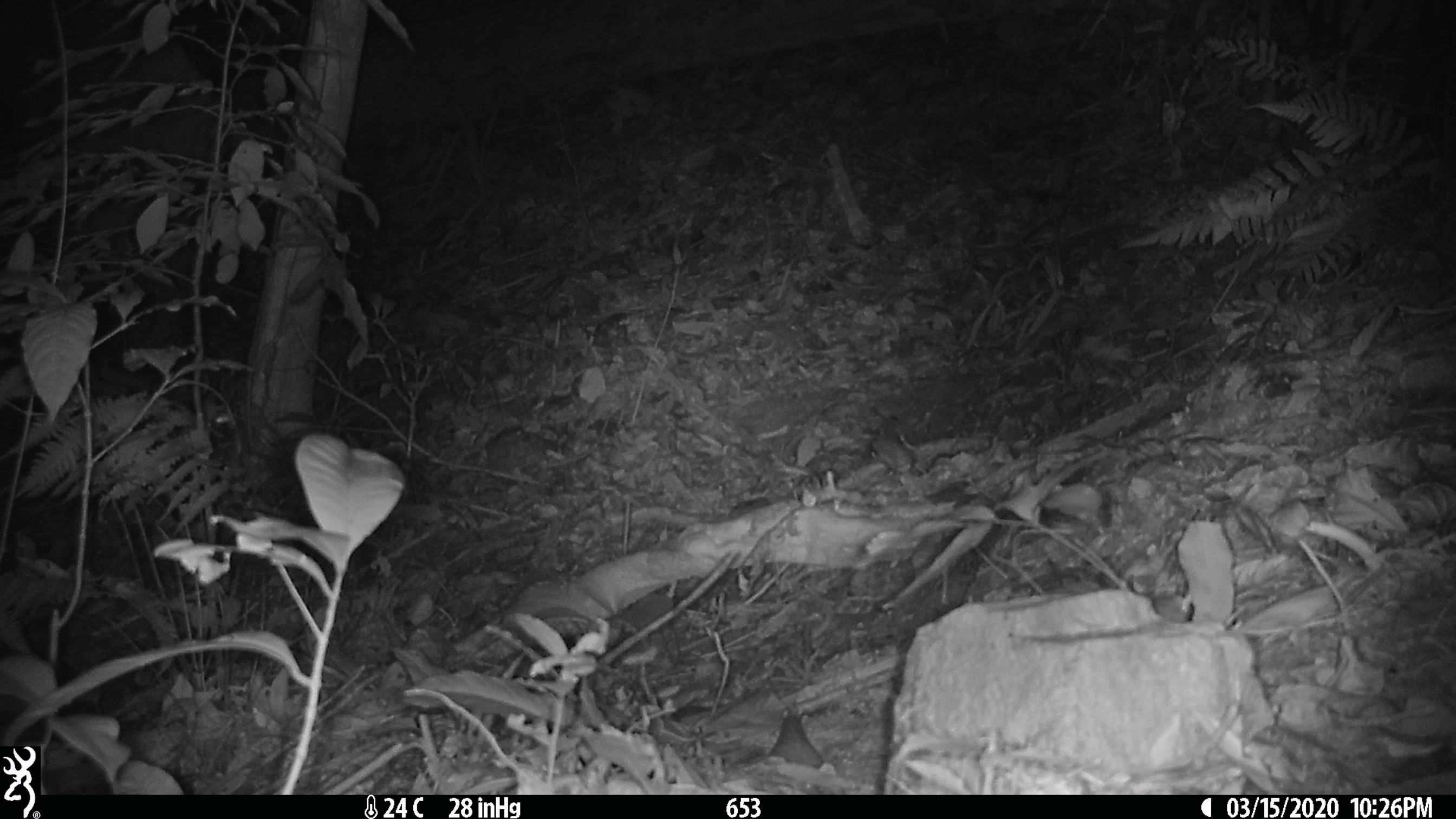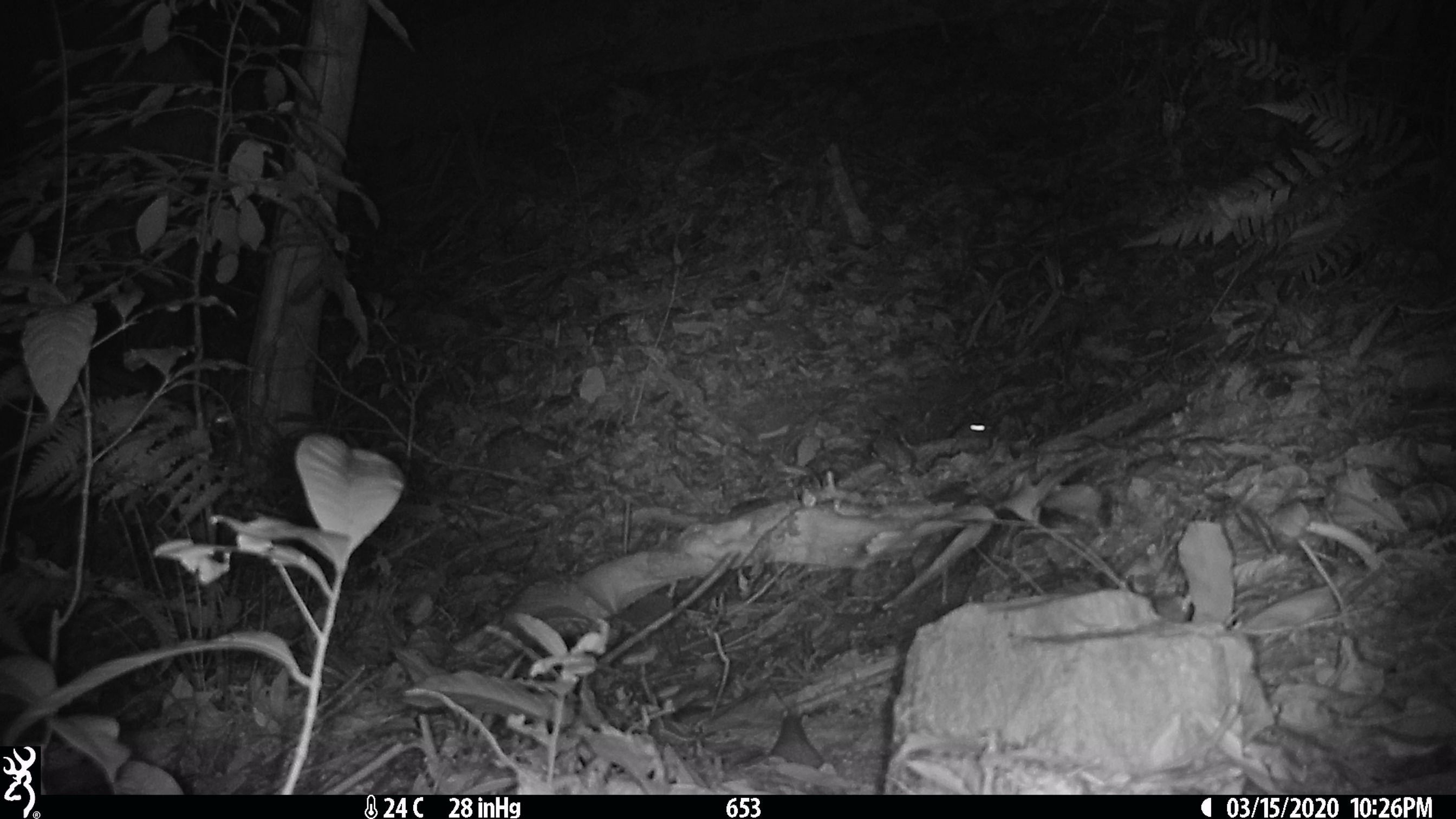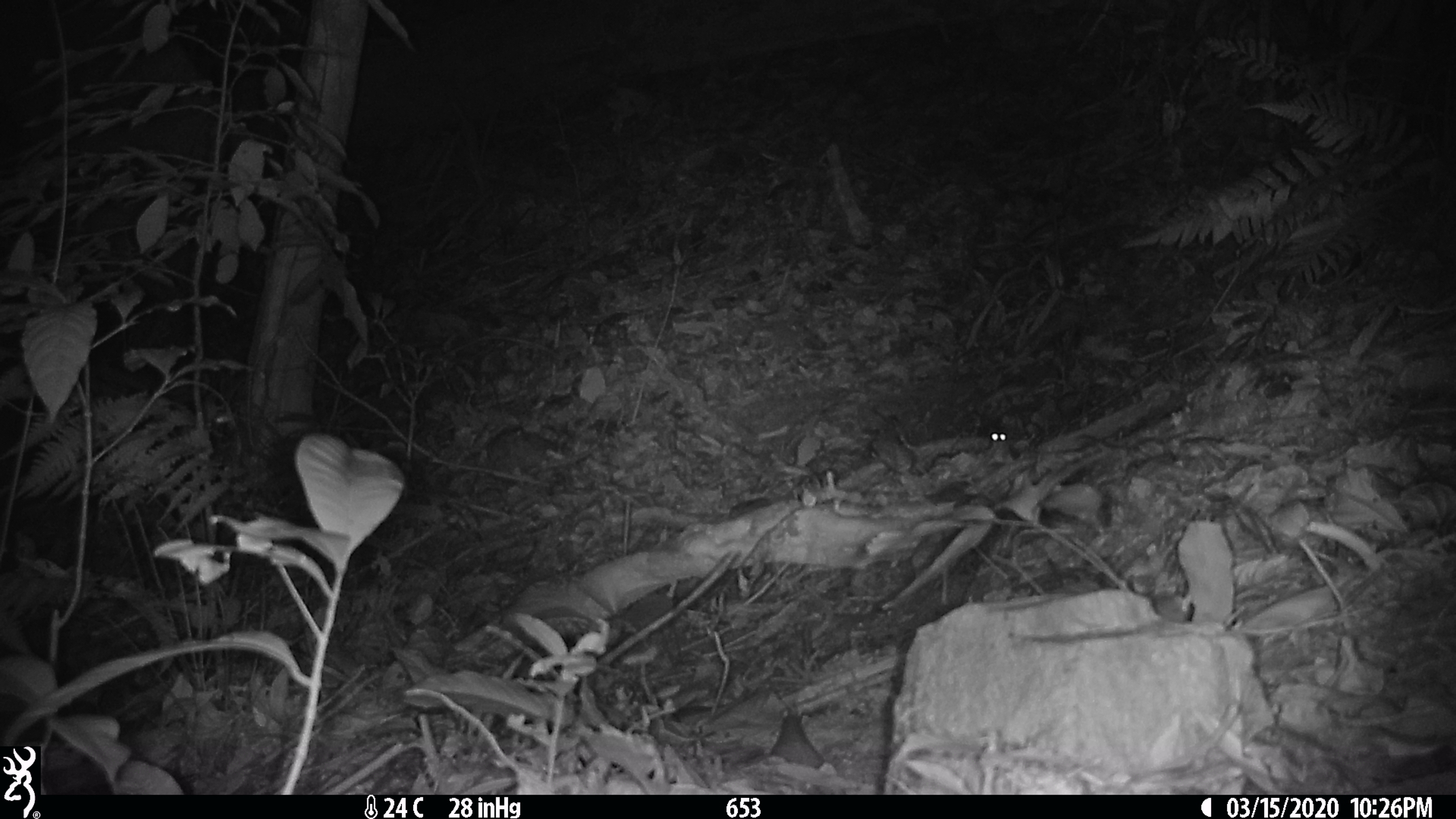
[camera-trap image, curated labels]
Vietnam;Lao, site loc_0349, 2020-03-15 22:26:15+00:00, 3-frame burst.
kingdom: Animalia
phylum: Chordata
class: Mammalia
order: Rodentia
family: Muridae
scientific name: Muridae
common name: old-world mice and rats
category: unidentified murid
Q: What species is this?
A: Unidentified murid (old-world mice and rats) (Muridae).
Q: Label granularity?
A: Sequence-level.